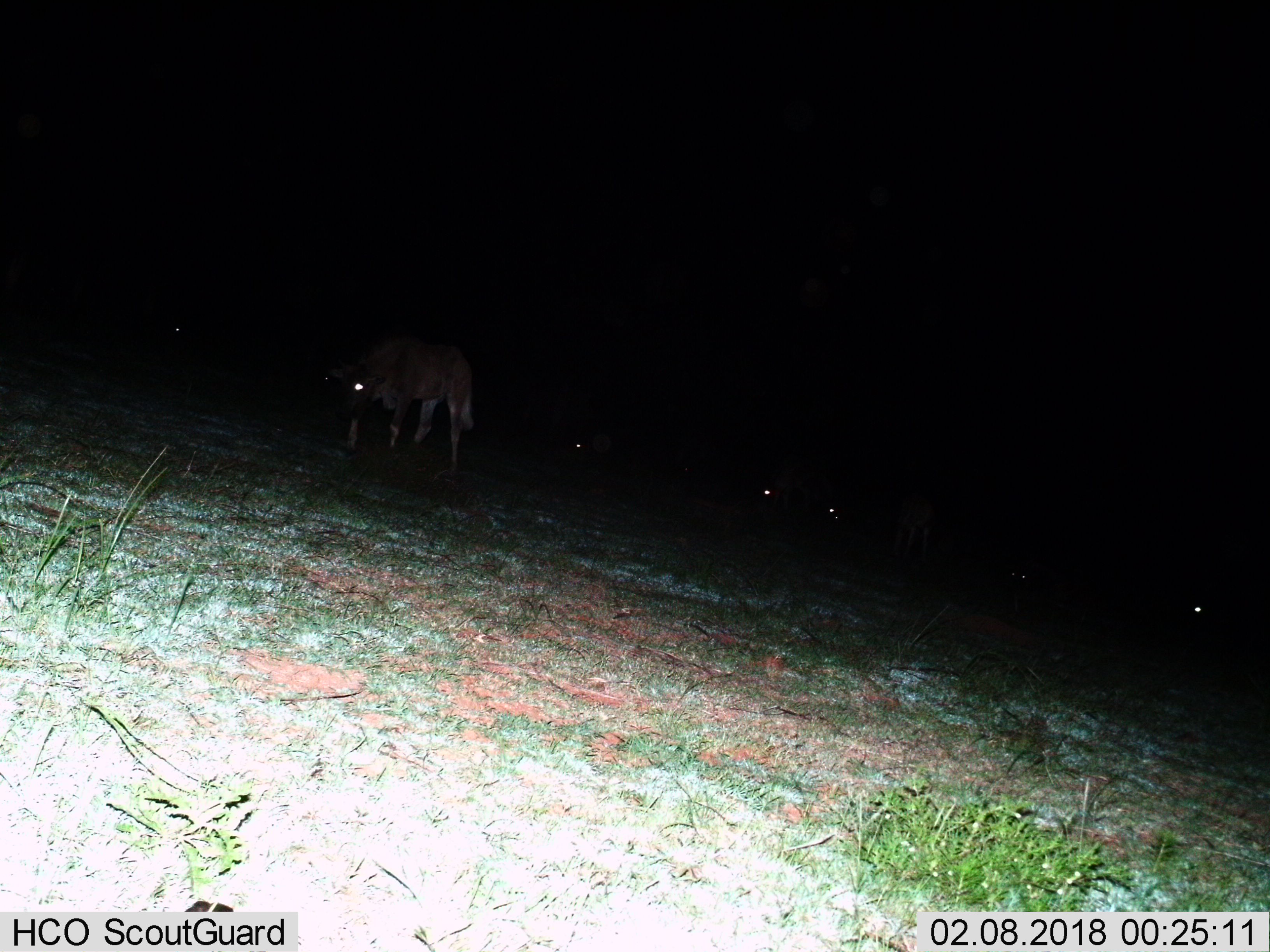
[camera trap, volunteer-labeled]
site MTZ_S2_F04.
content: unidentified animal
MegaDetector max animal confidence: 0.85